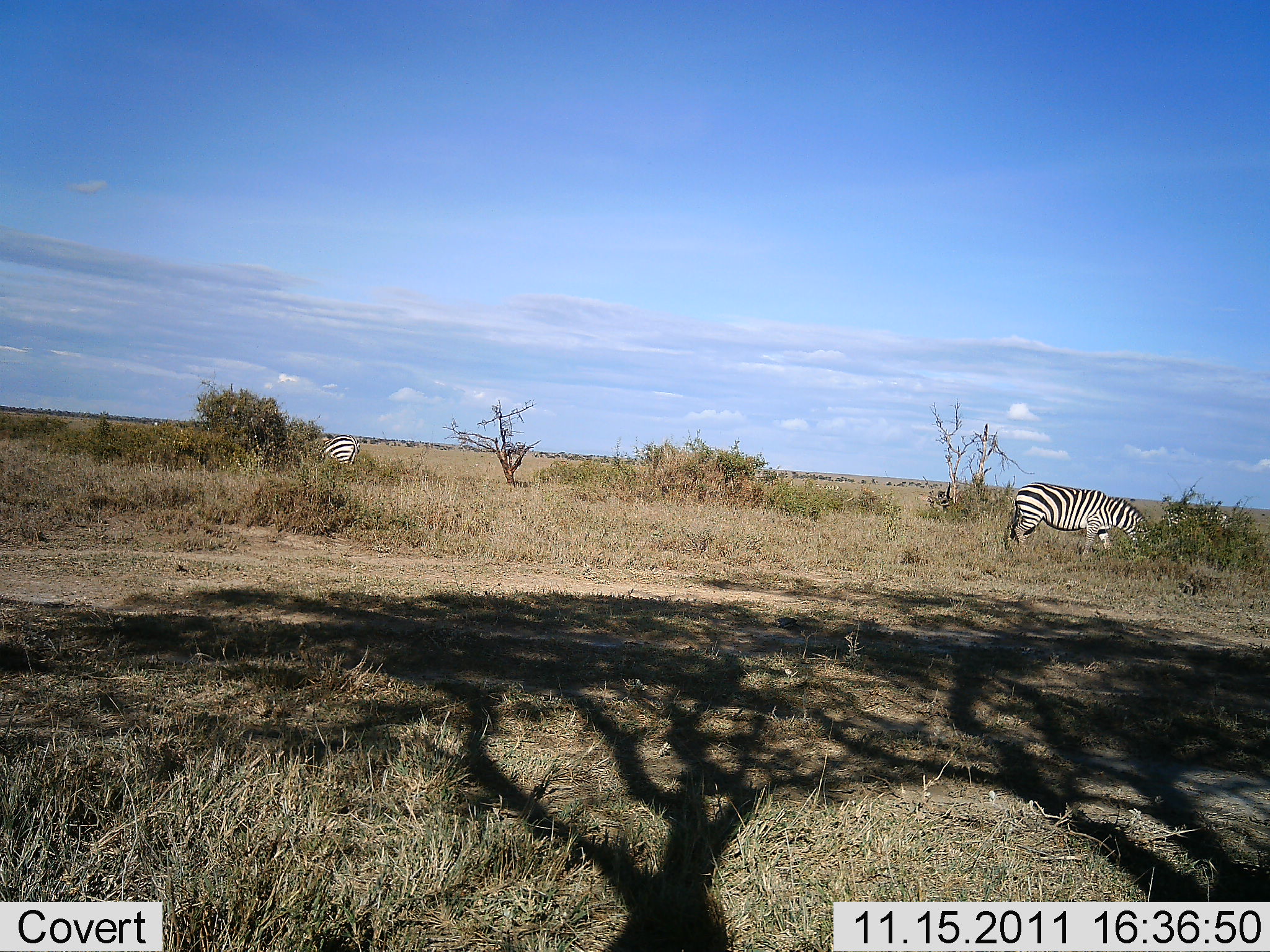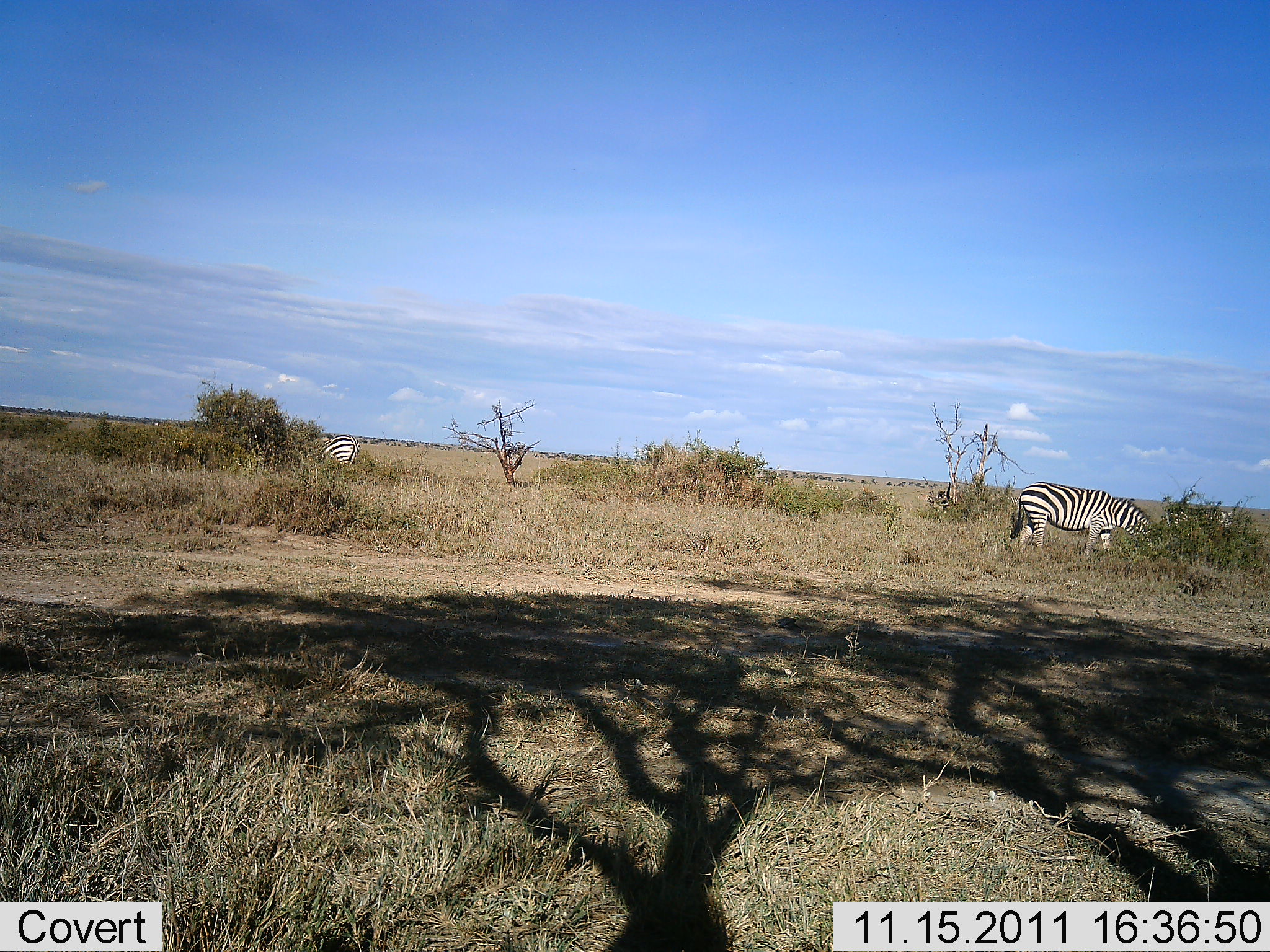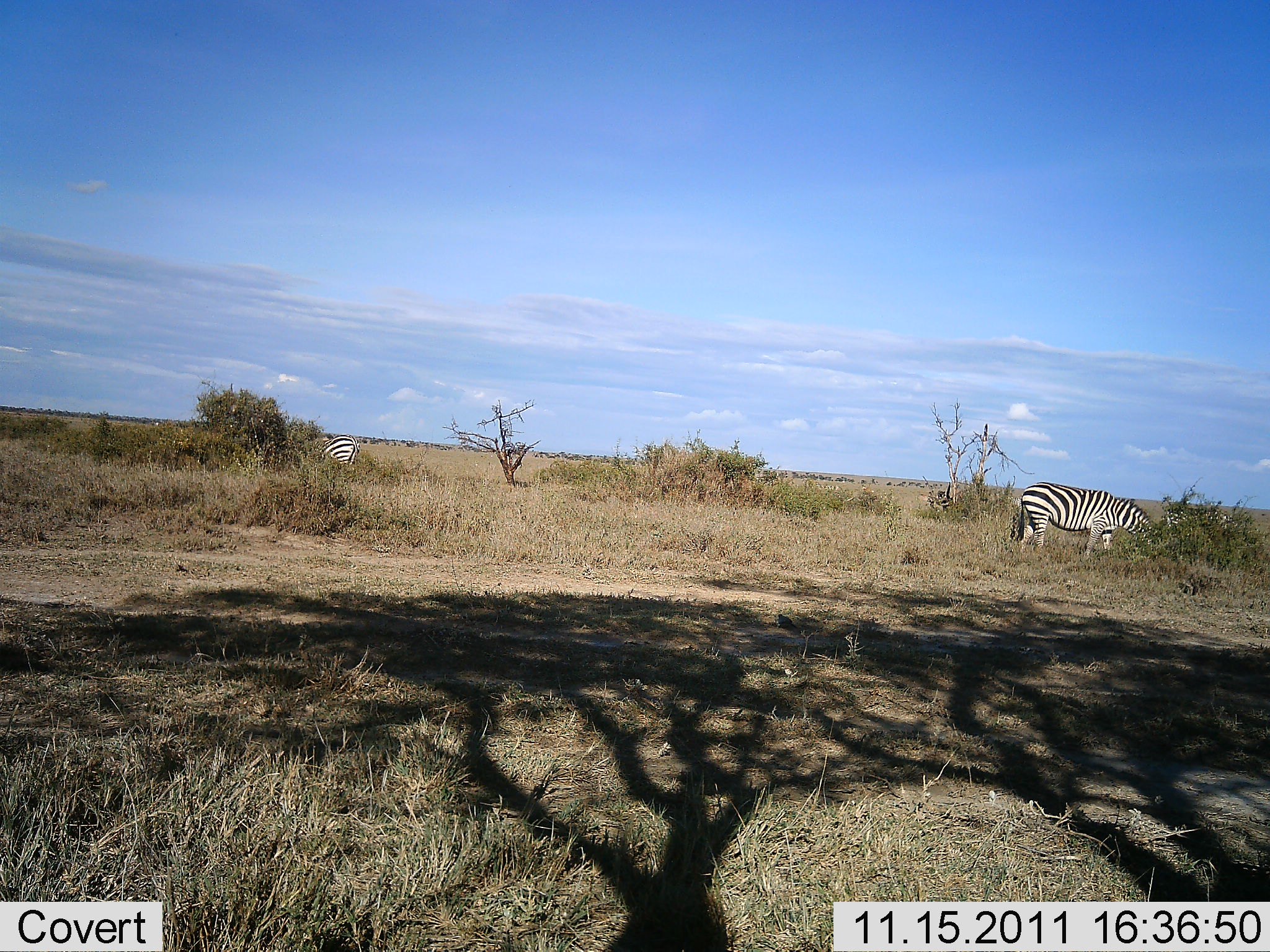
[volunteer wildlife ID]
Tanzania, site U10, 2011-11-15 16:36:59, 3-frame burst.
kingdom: Animalia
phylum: Chordata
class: Mammalia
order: Perissodactyla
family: Equidae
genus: Equus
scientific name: Equus quagga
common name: plains zebra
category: zebra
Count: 3.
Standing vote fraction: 42%.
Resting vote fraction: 0%.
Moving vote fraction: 8%.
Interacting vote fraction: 0%.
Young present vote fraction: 0%.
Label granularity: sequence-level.